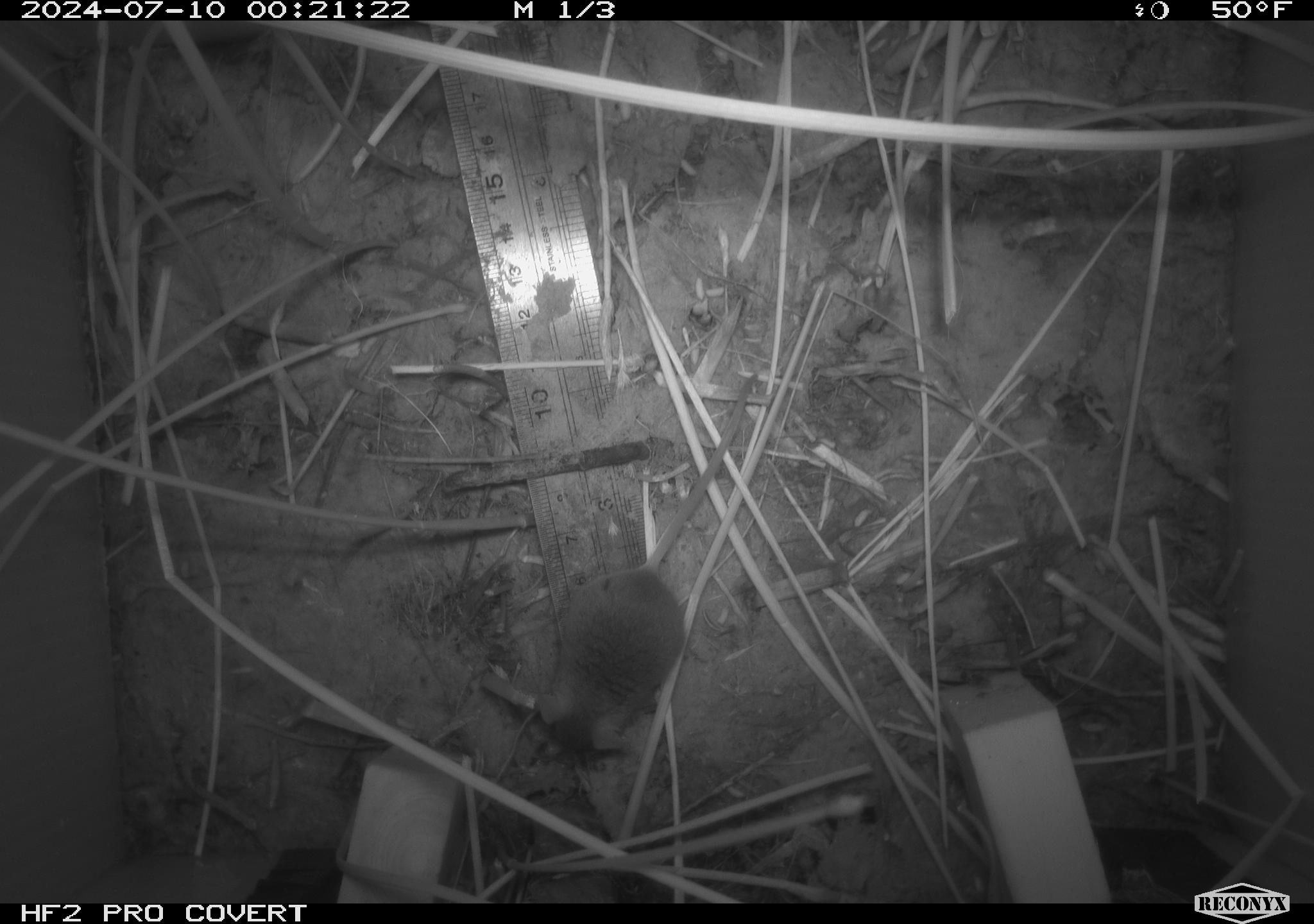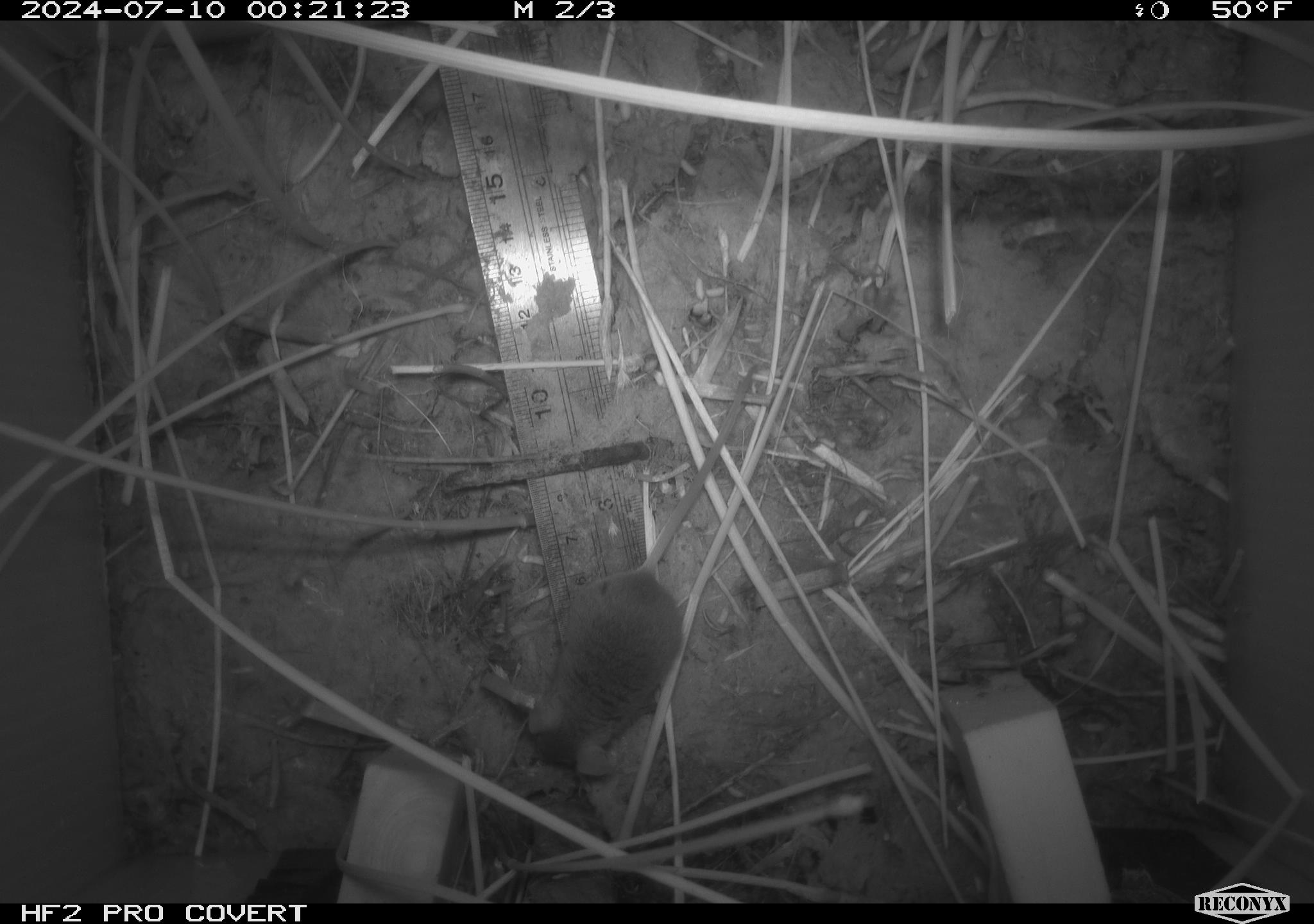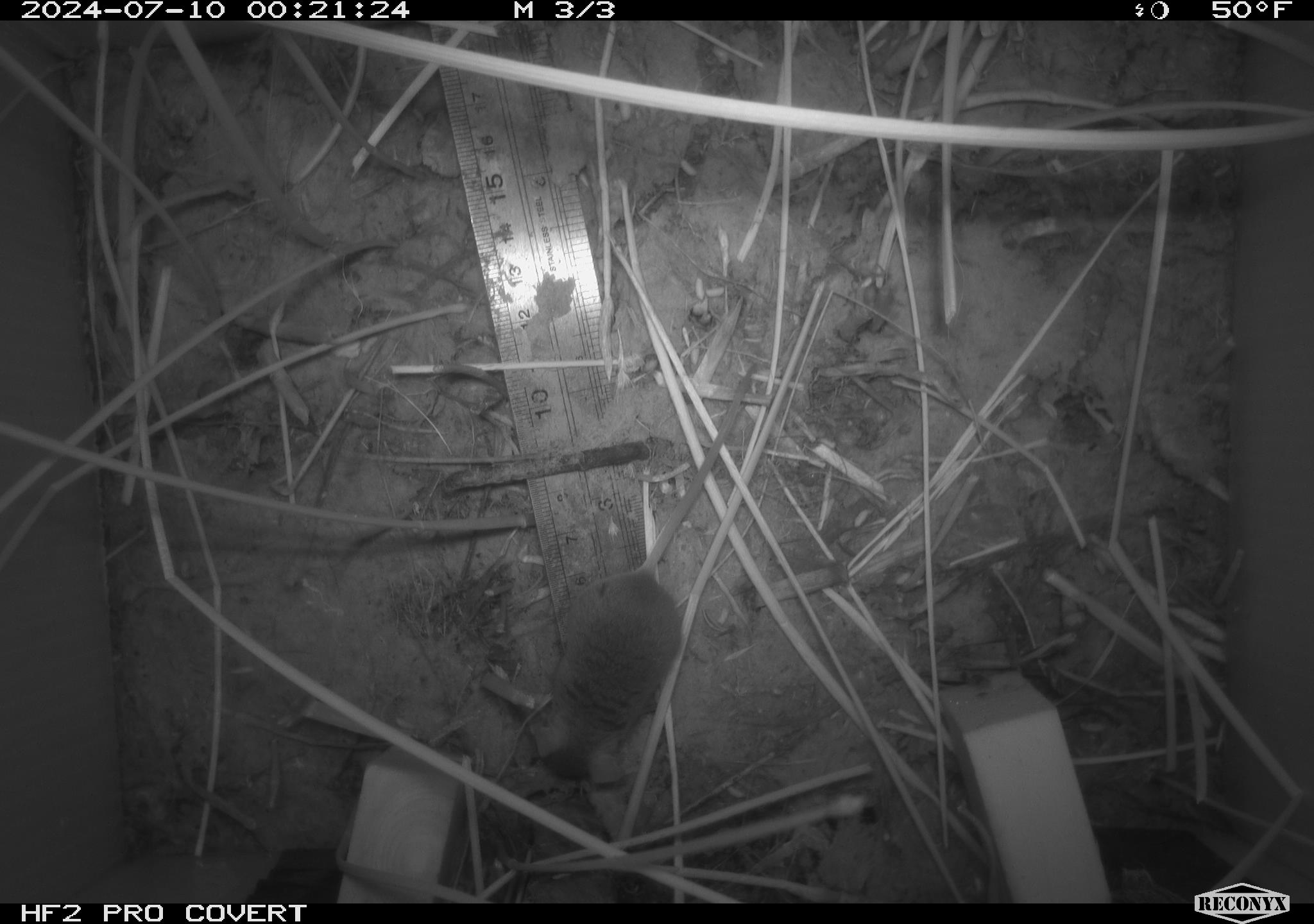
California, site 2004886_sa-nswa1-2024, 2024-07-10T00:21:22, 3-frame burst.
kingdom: Animalia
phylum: Chordata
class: Mammalia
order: Rodentia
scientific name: Rodentia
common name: rodent